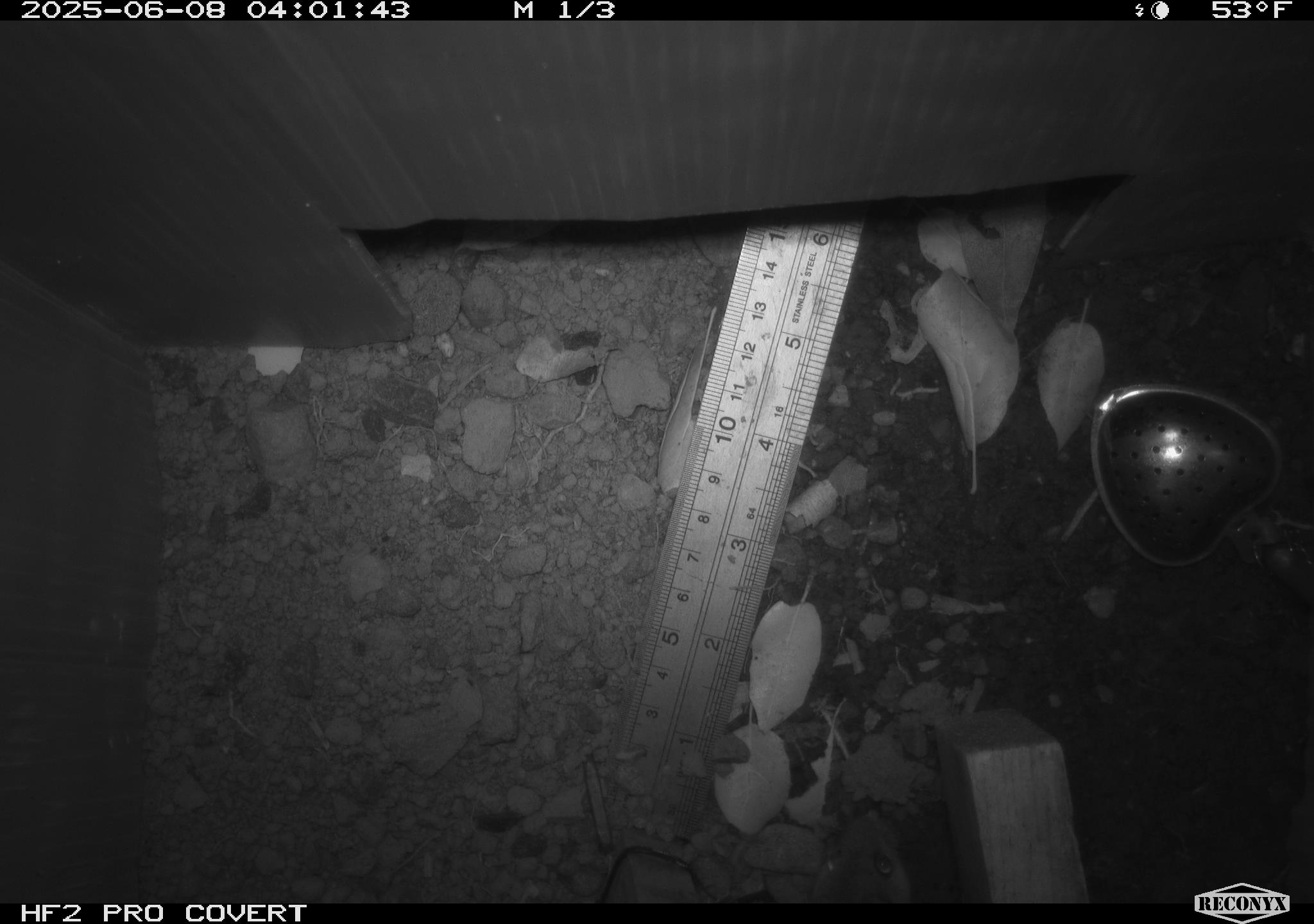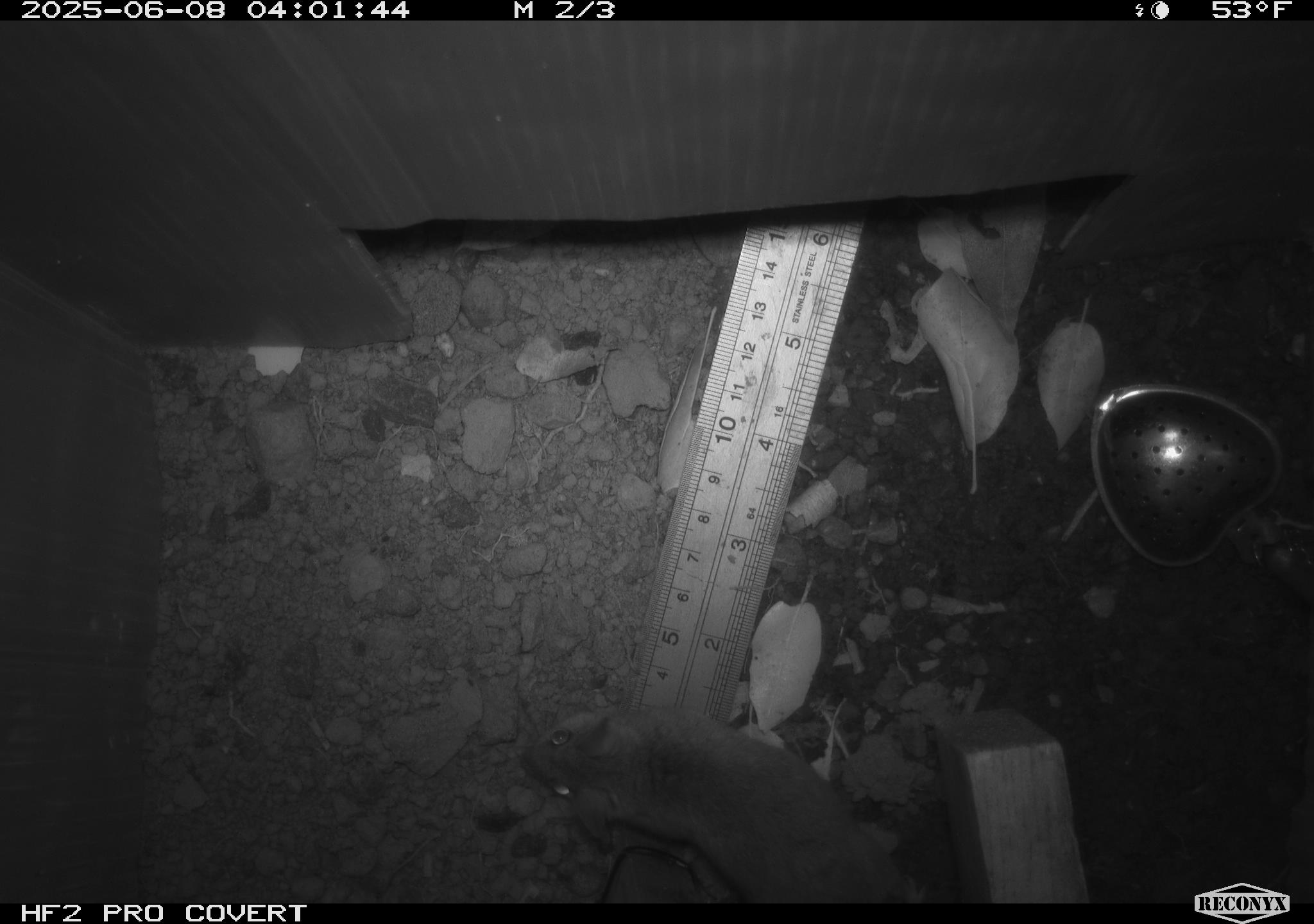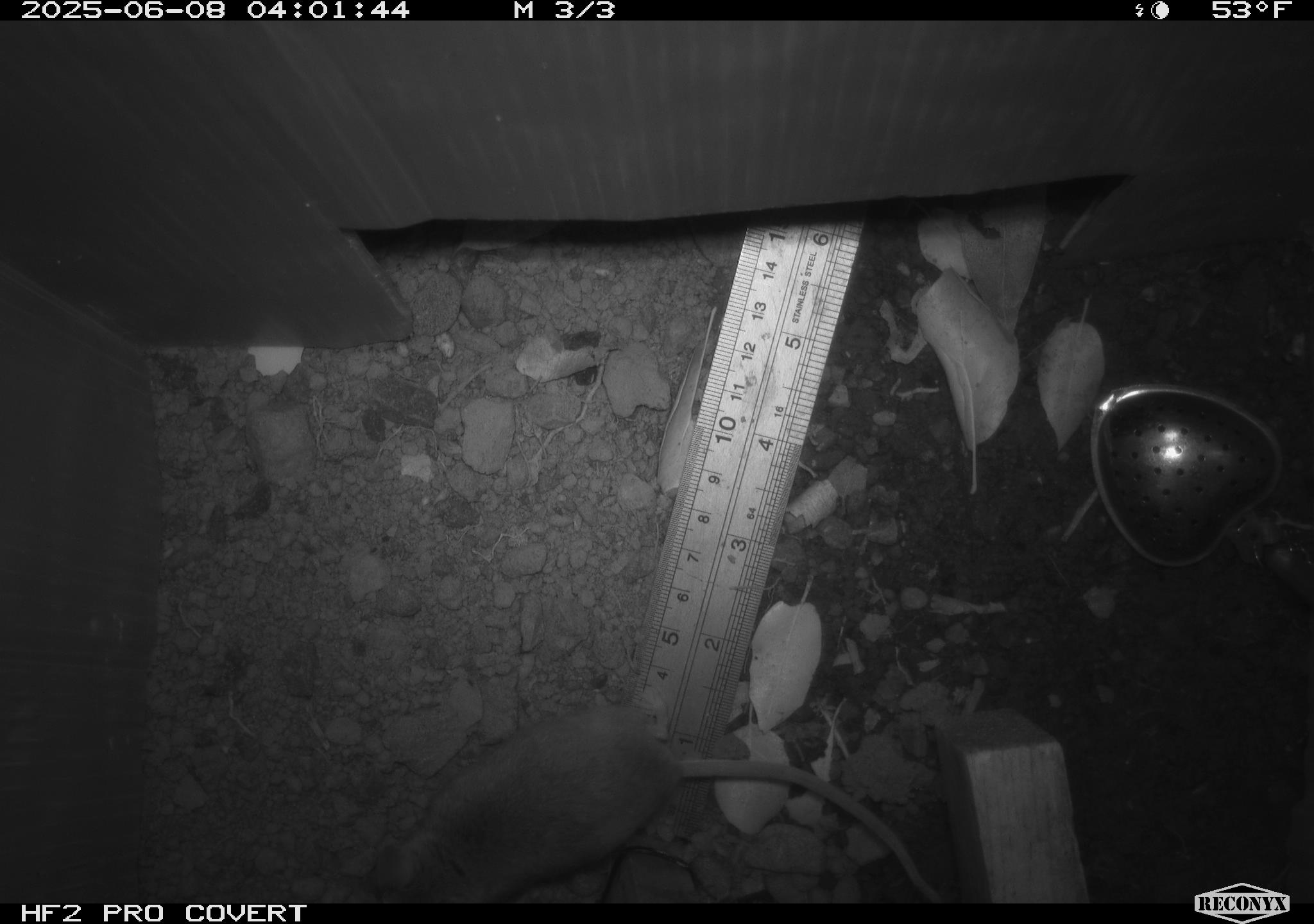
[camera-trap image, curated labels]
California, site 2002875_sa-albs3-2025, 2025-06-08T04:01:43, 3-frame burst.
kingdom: Animalia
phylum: Chordata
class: Mammalia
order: Rodentia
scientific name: Rodentia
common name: mouse species